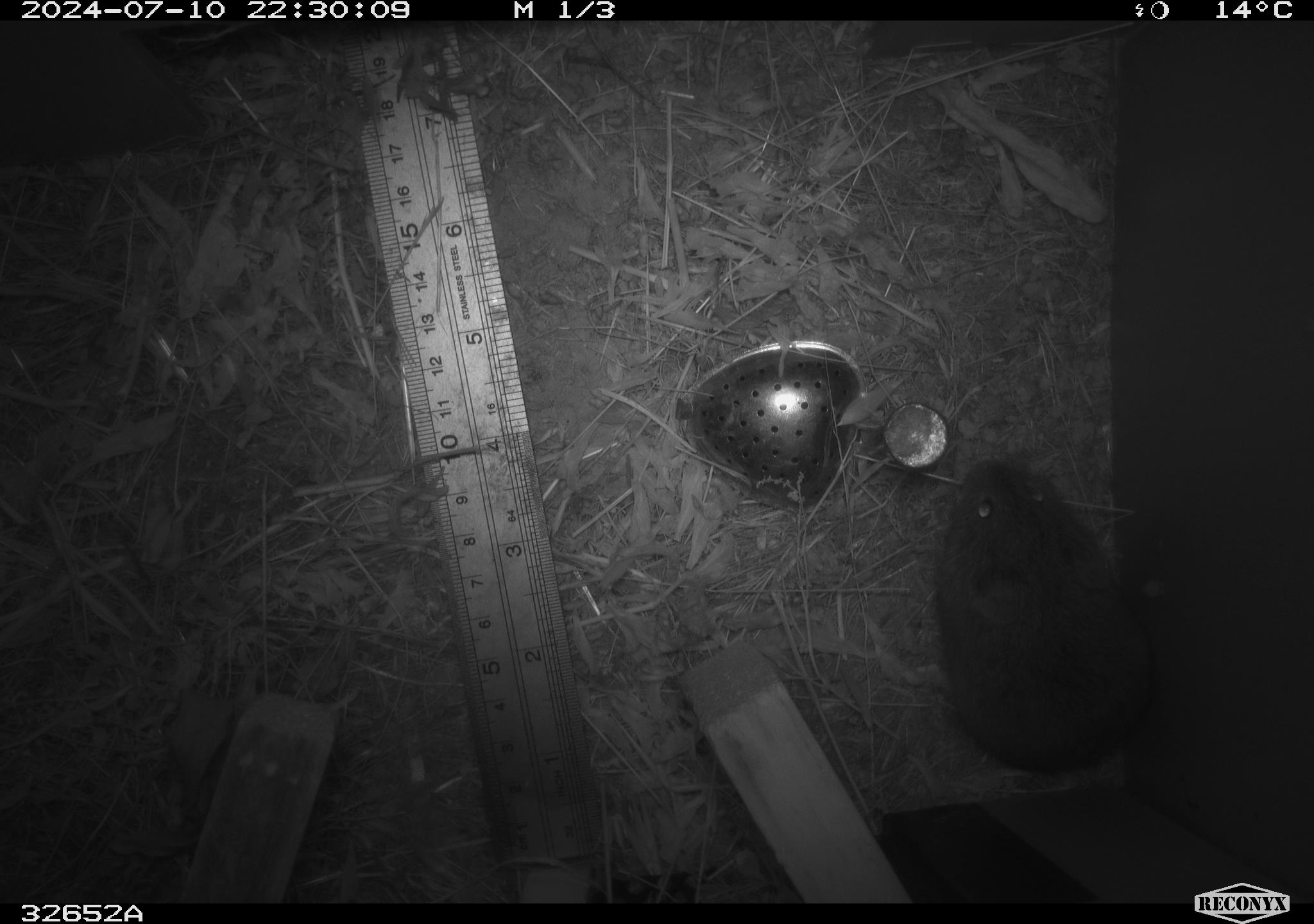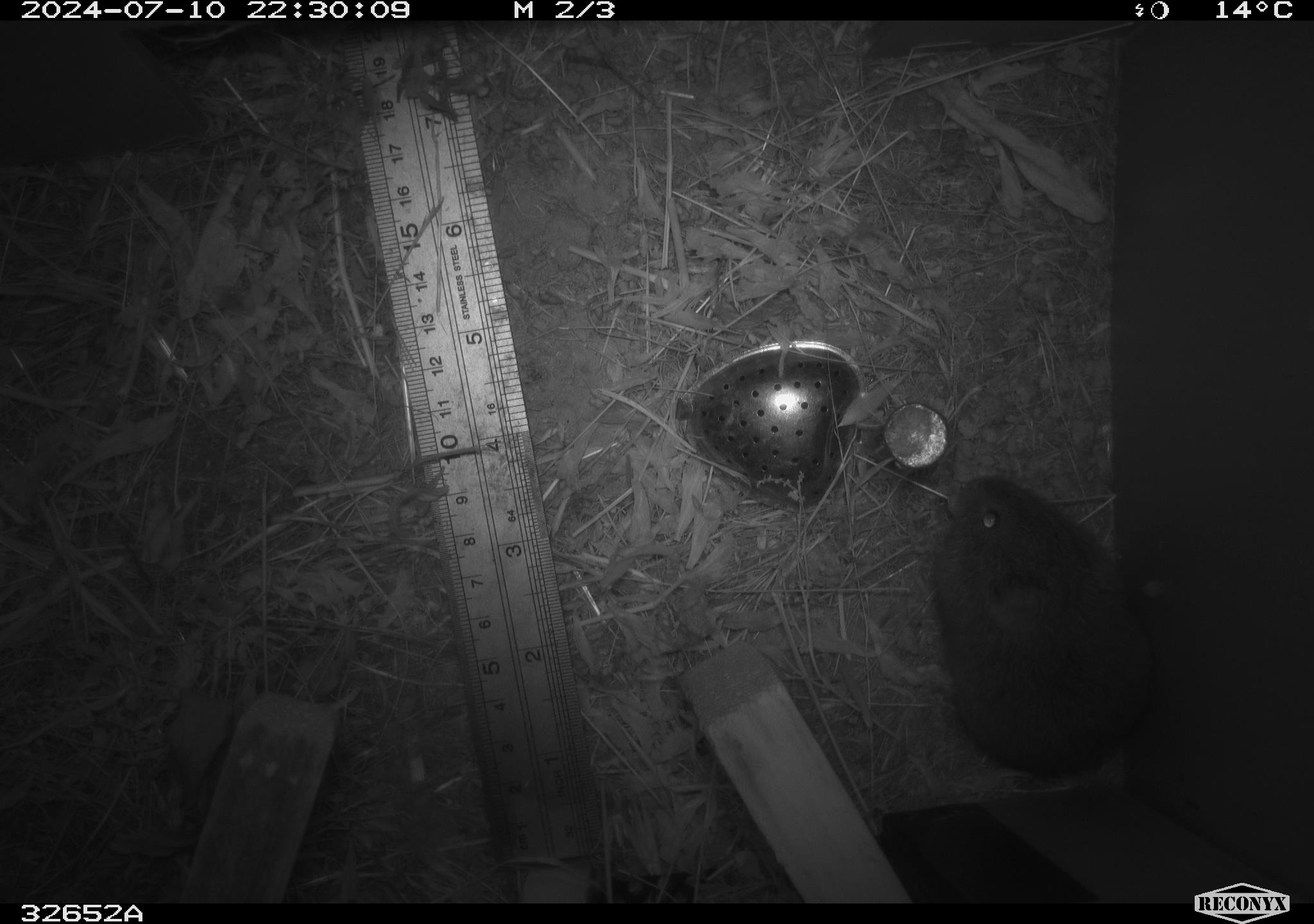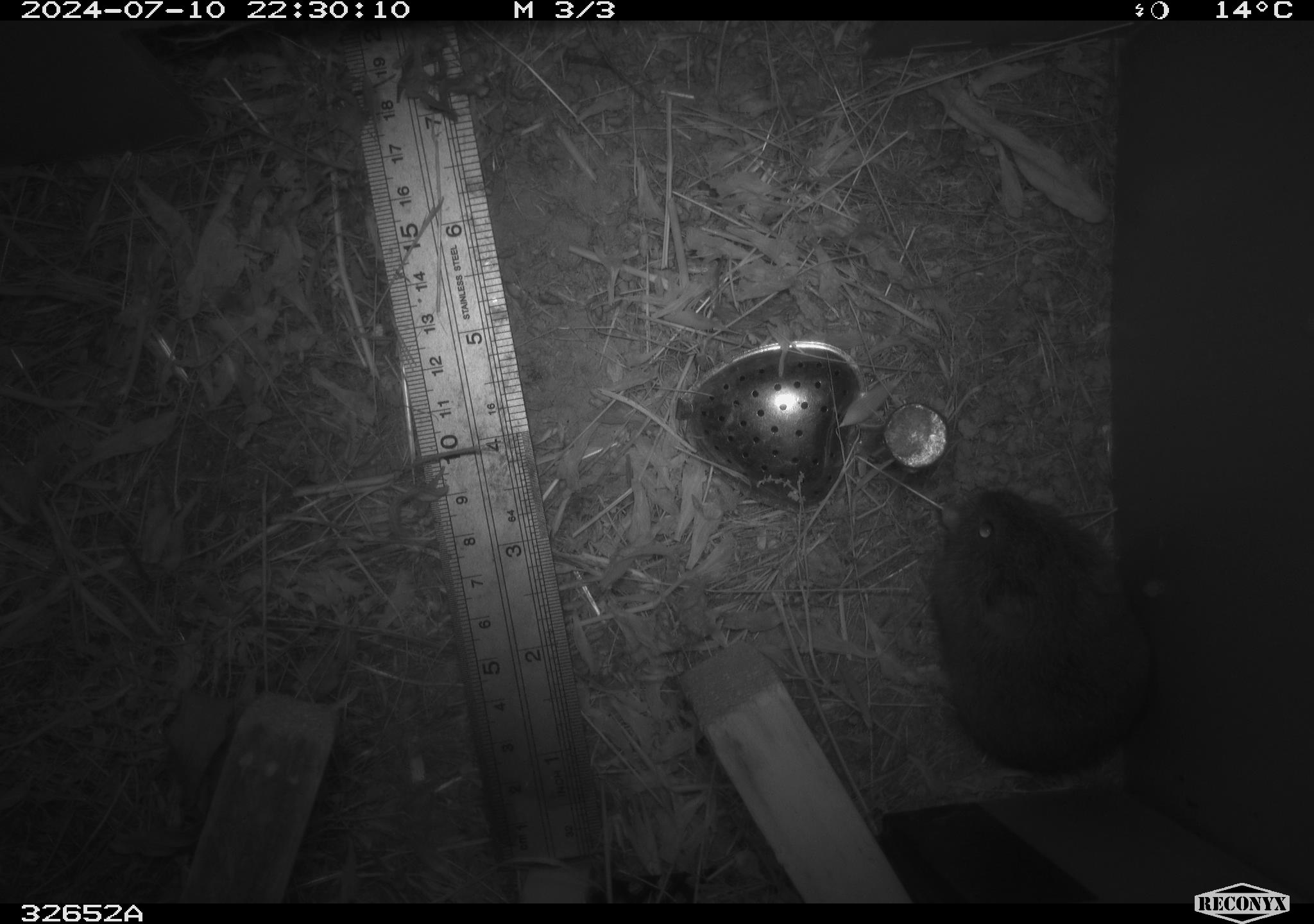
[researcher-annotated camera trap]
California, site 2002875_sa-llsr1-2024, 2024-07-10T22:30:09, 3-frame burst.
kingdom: Animalia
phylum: Chordata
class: Mammalia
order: Rodentia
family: Cricetidae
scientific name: Arvicolinae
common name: voles, lemmings, and muskrats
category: arvicolinae subfamily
Arvicolinae subfamily (voles, lemmings, and muskrats) (Arvicolinae).